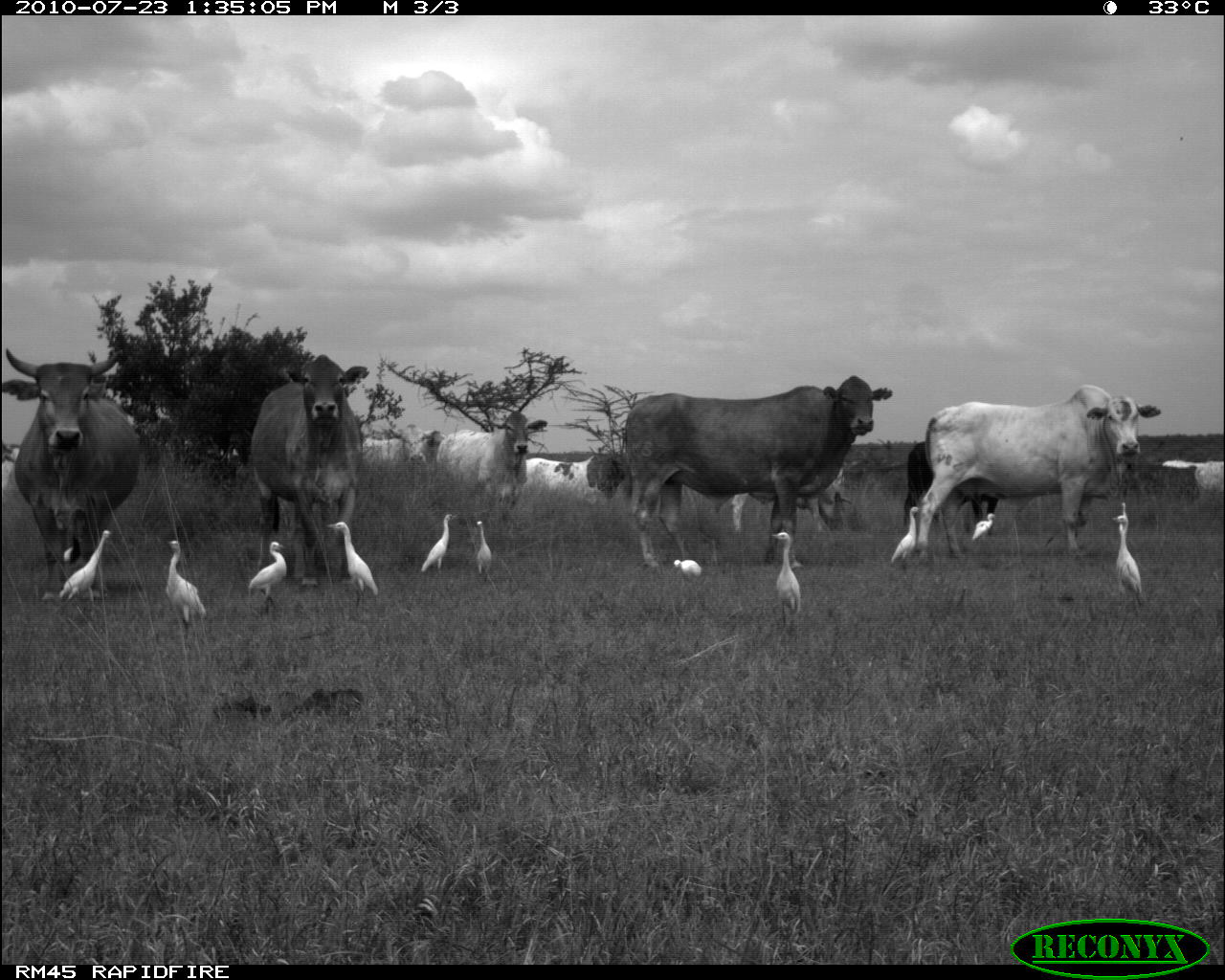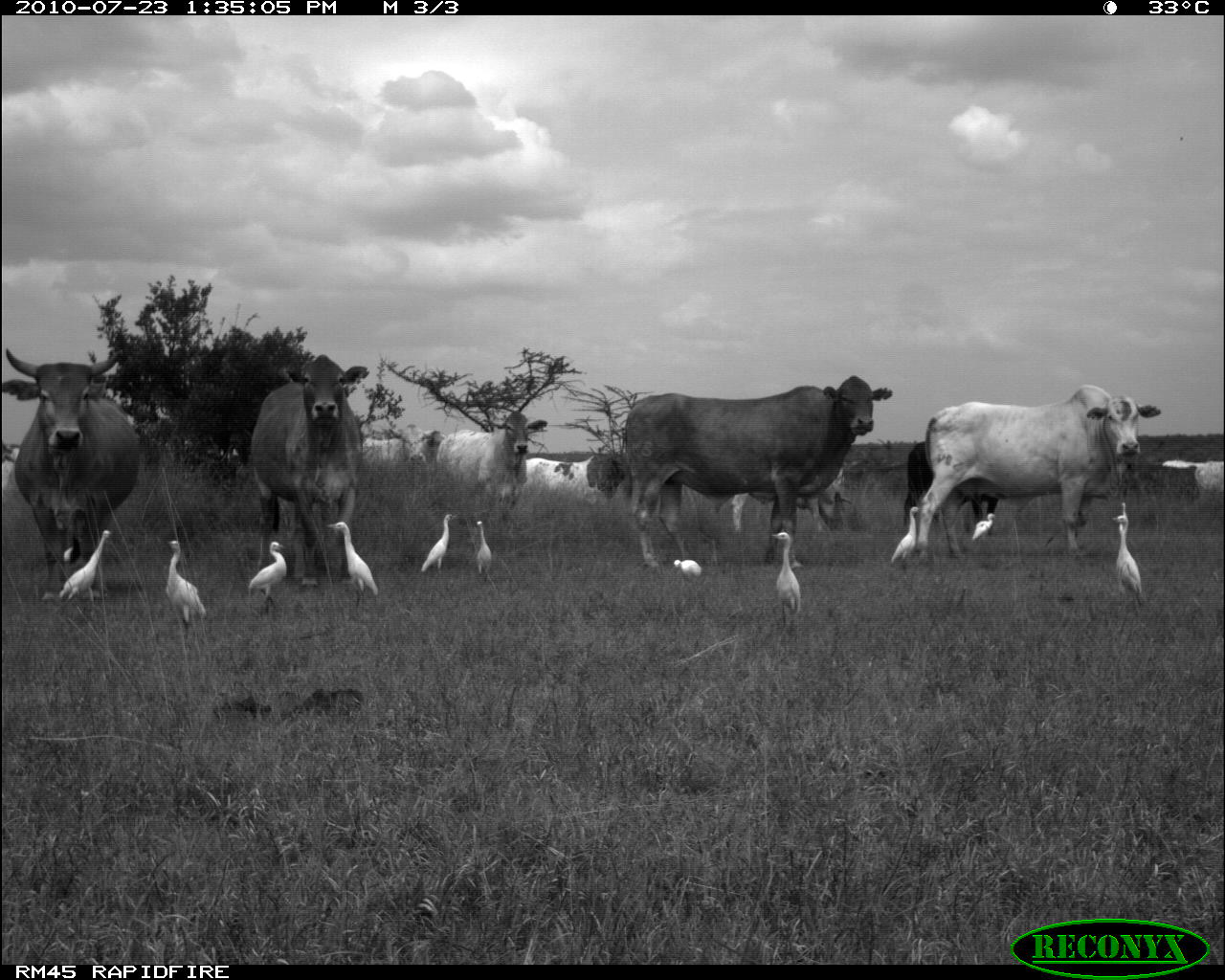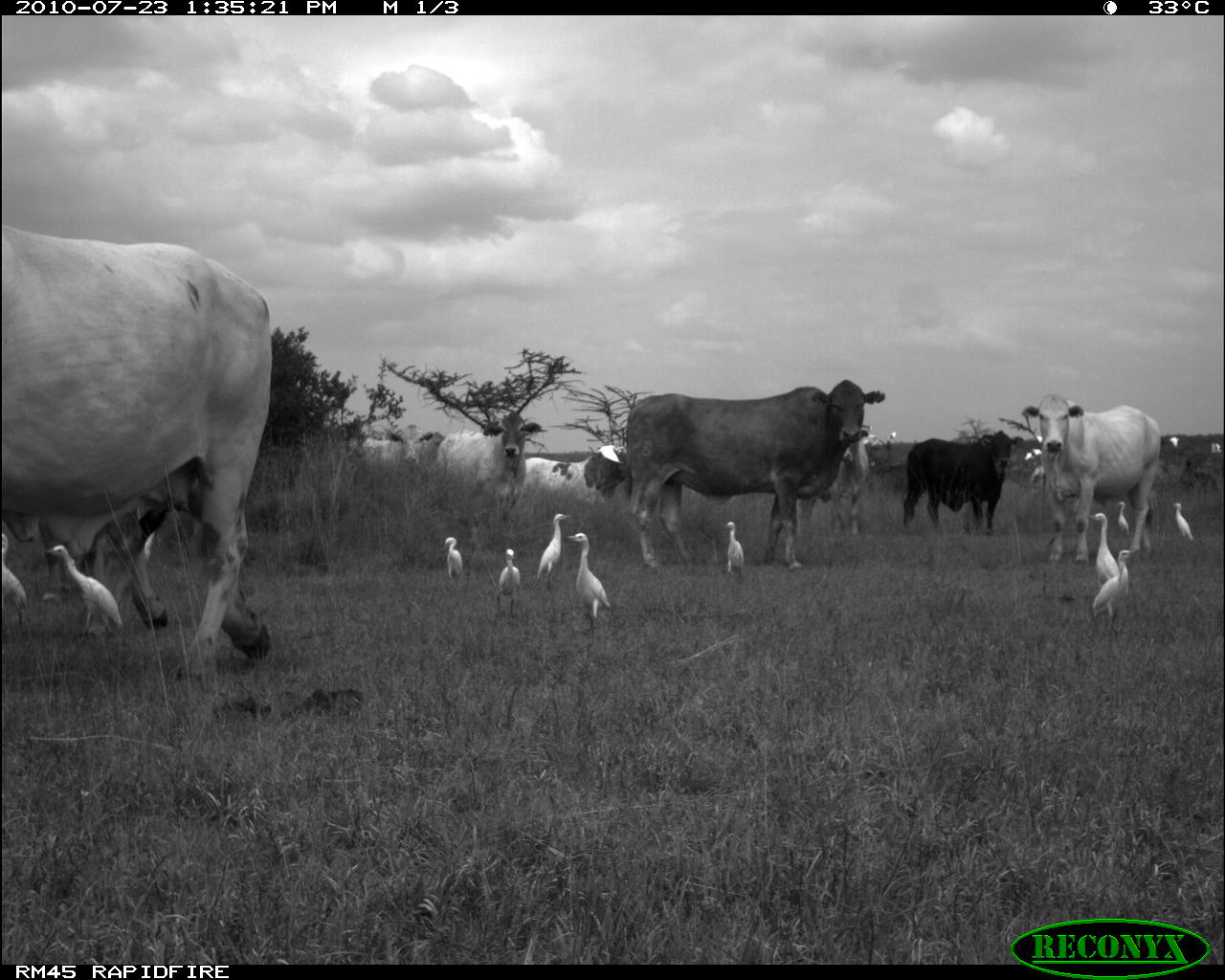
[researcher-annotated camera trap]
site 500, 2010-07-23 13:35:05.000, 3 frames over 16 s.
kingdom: Animalia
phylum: Chordata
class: Mammalia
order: Artiodactyla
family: Bovidae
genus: Tragelaphus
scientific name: Tragelaphus oryx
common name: eland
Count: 11.